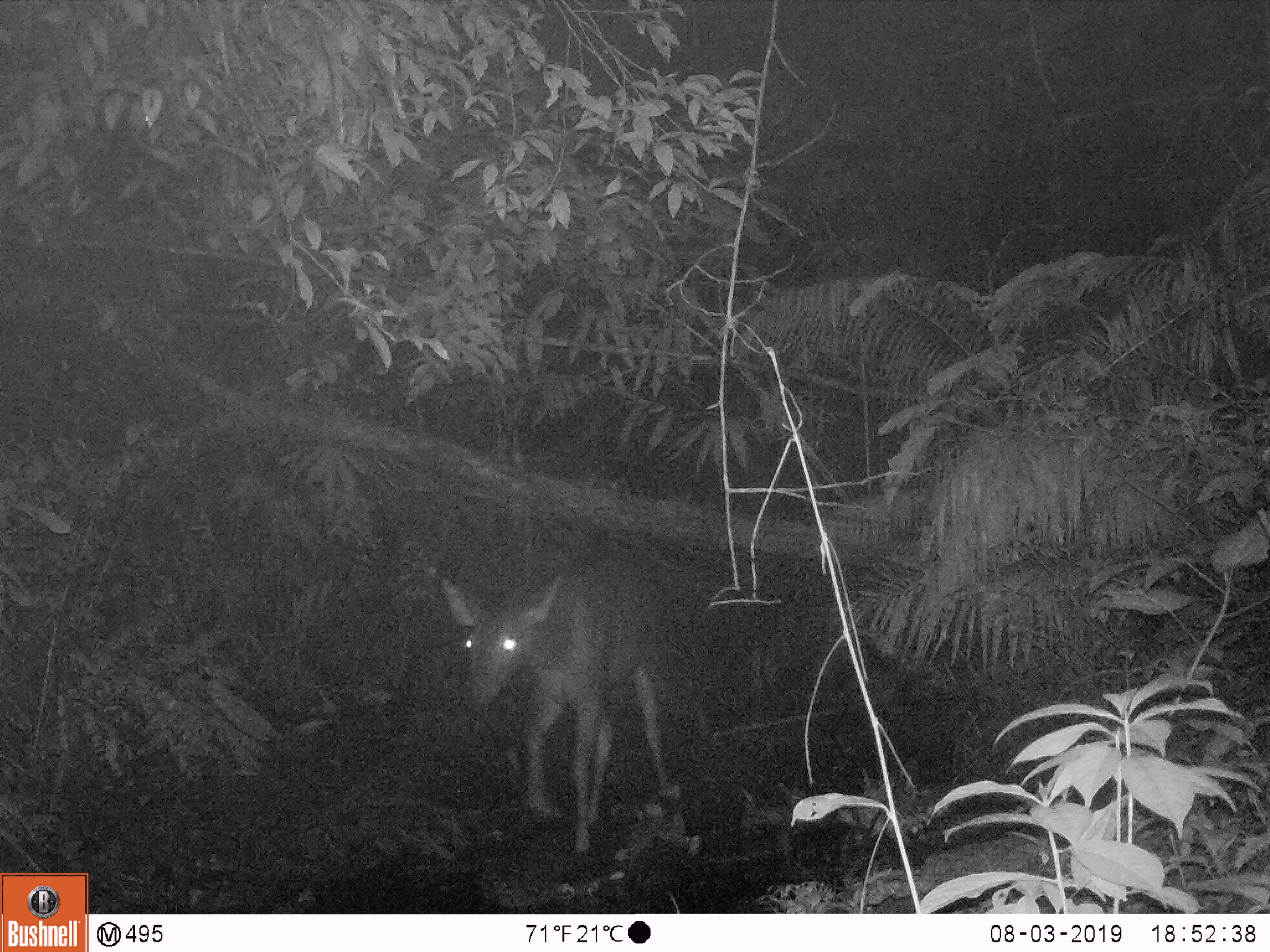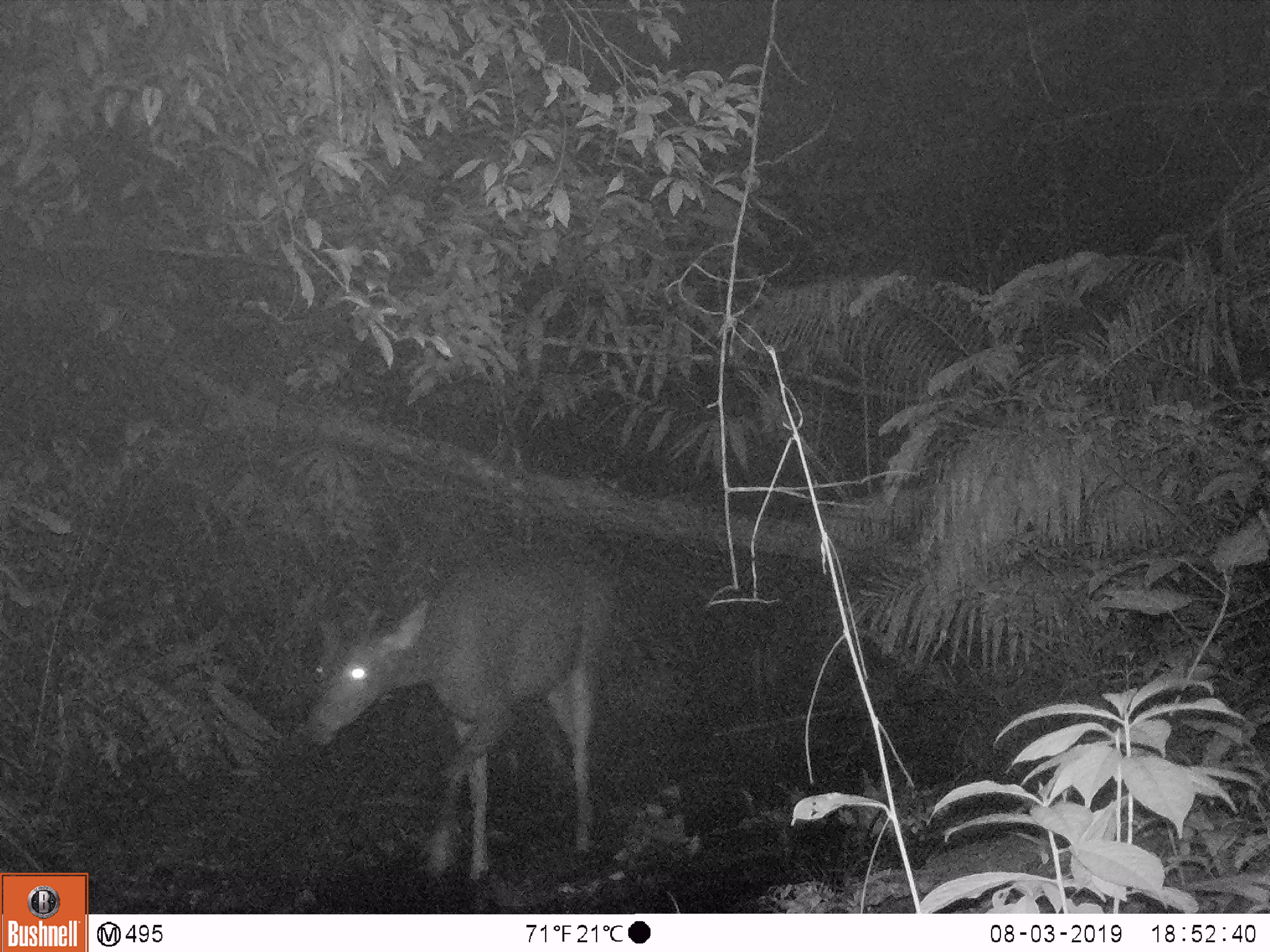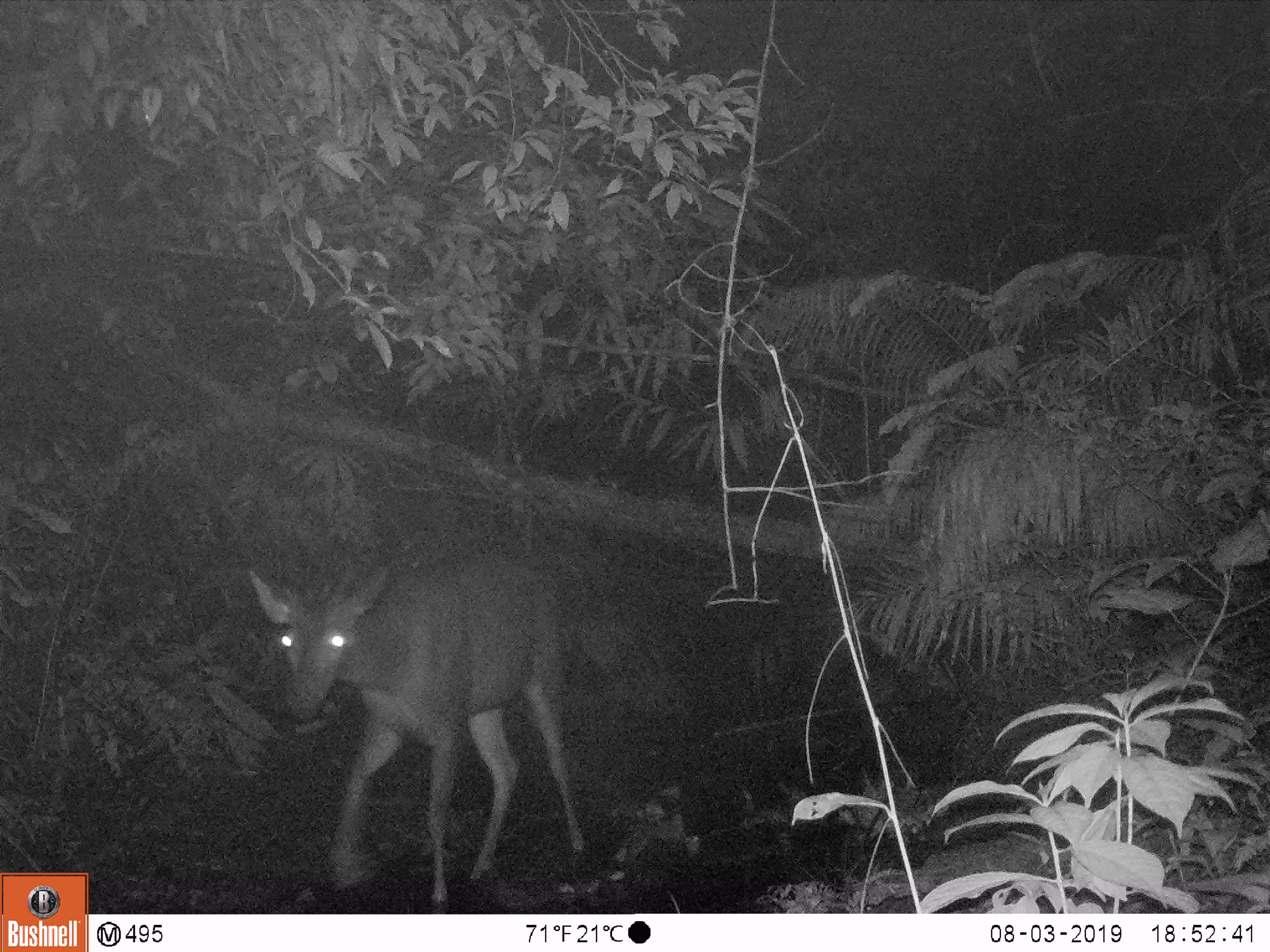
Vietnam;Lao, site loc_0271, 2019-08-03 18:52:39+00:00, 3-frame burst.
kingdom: Animalia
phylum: Chordata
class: Mammalia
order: Artiodactyla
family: Cervidae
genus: Rusa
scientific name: Rusa unicolor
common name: sambar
Sambar (Rusa unicolor). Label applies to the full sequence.